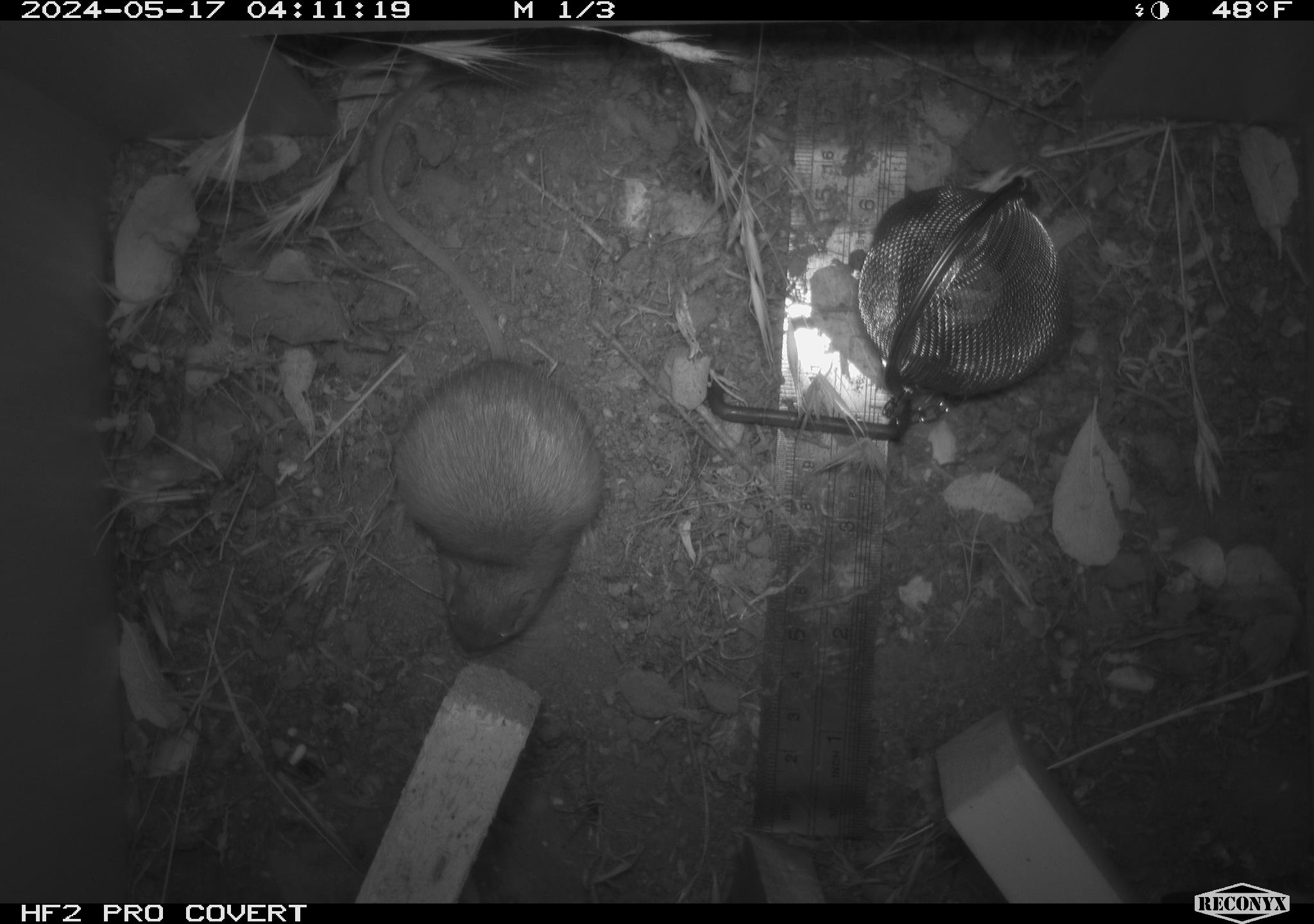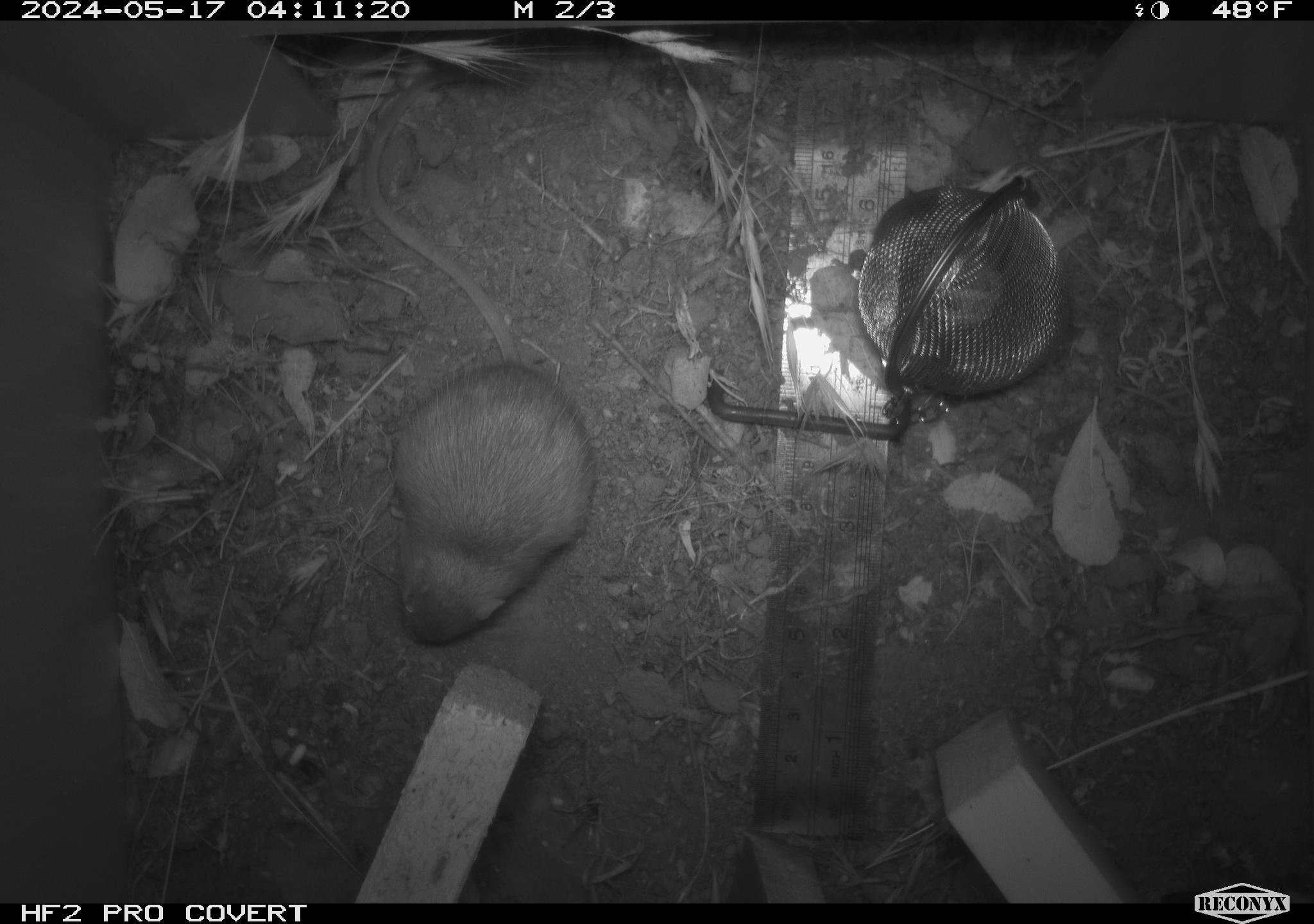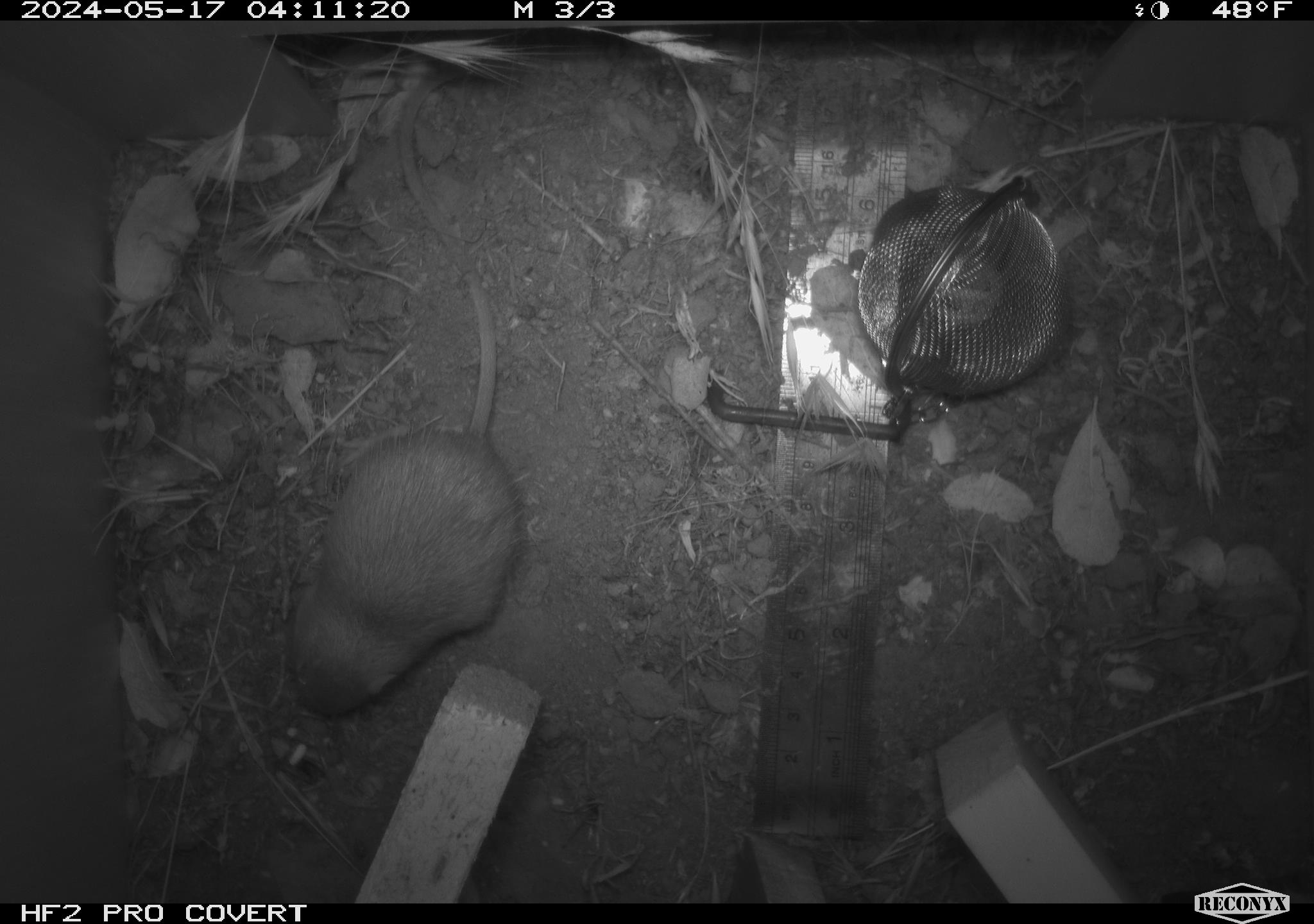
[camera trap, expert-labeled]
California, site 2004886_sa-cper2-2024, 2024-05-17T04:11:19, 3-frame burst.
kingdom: Animalia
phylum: Chordata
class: Mammalia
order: Rodentia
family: Heteromyidae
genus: Dipodomys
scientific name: Dipodomys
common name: kangaroo rats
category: dipodomys species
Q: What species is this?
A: Dipodomys species (kangaroo rats) (Dipodomys).